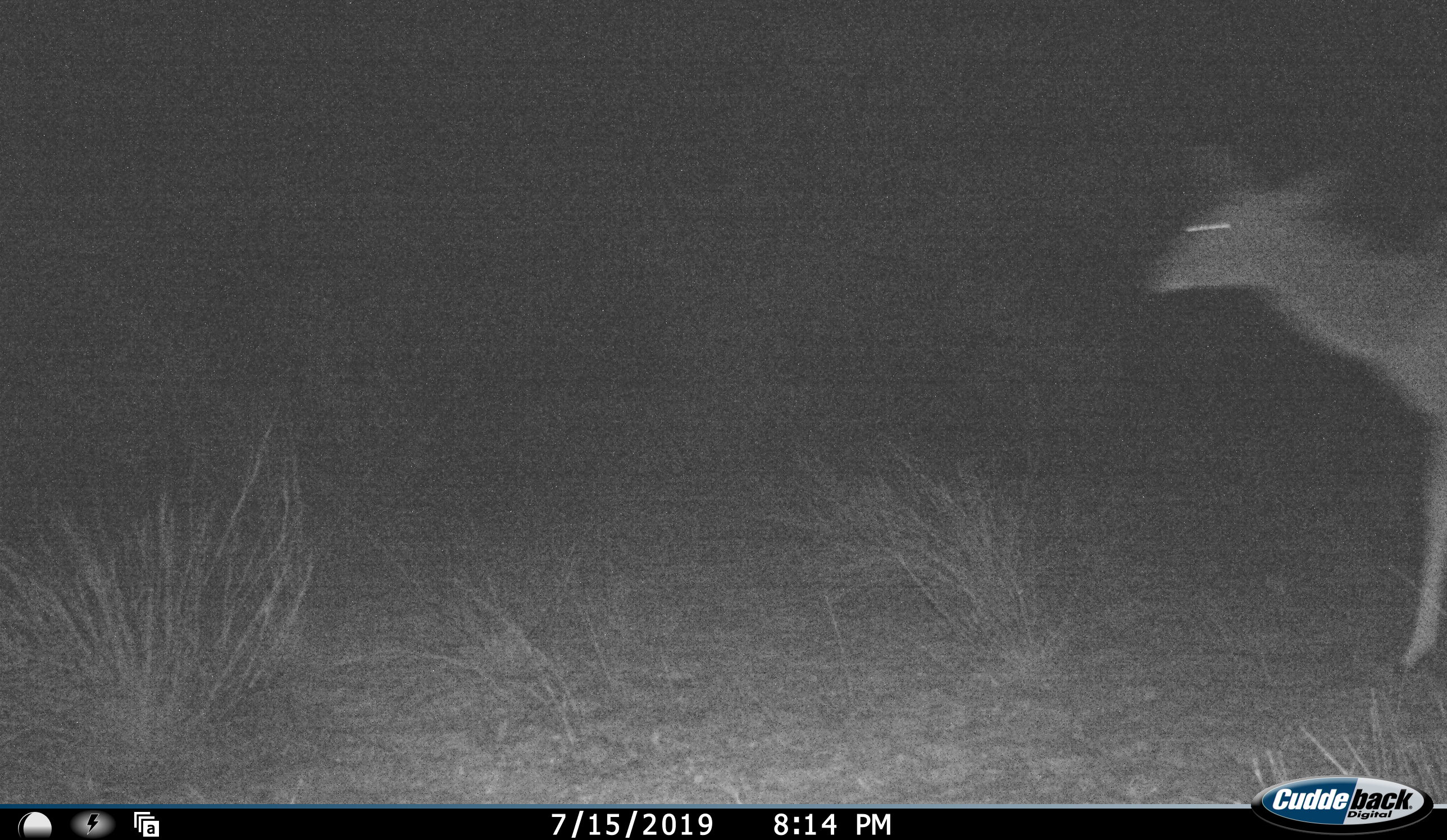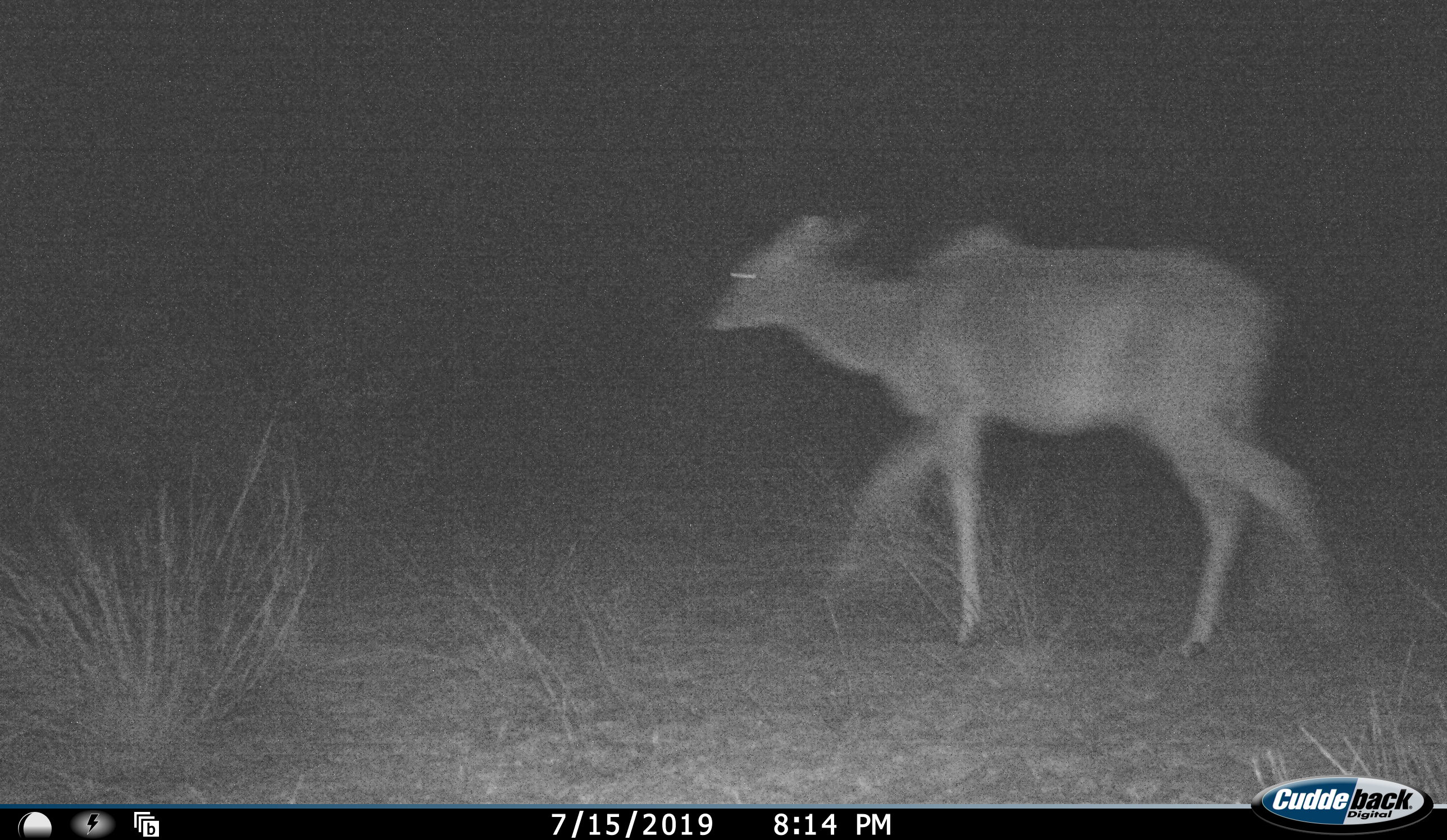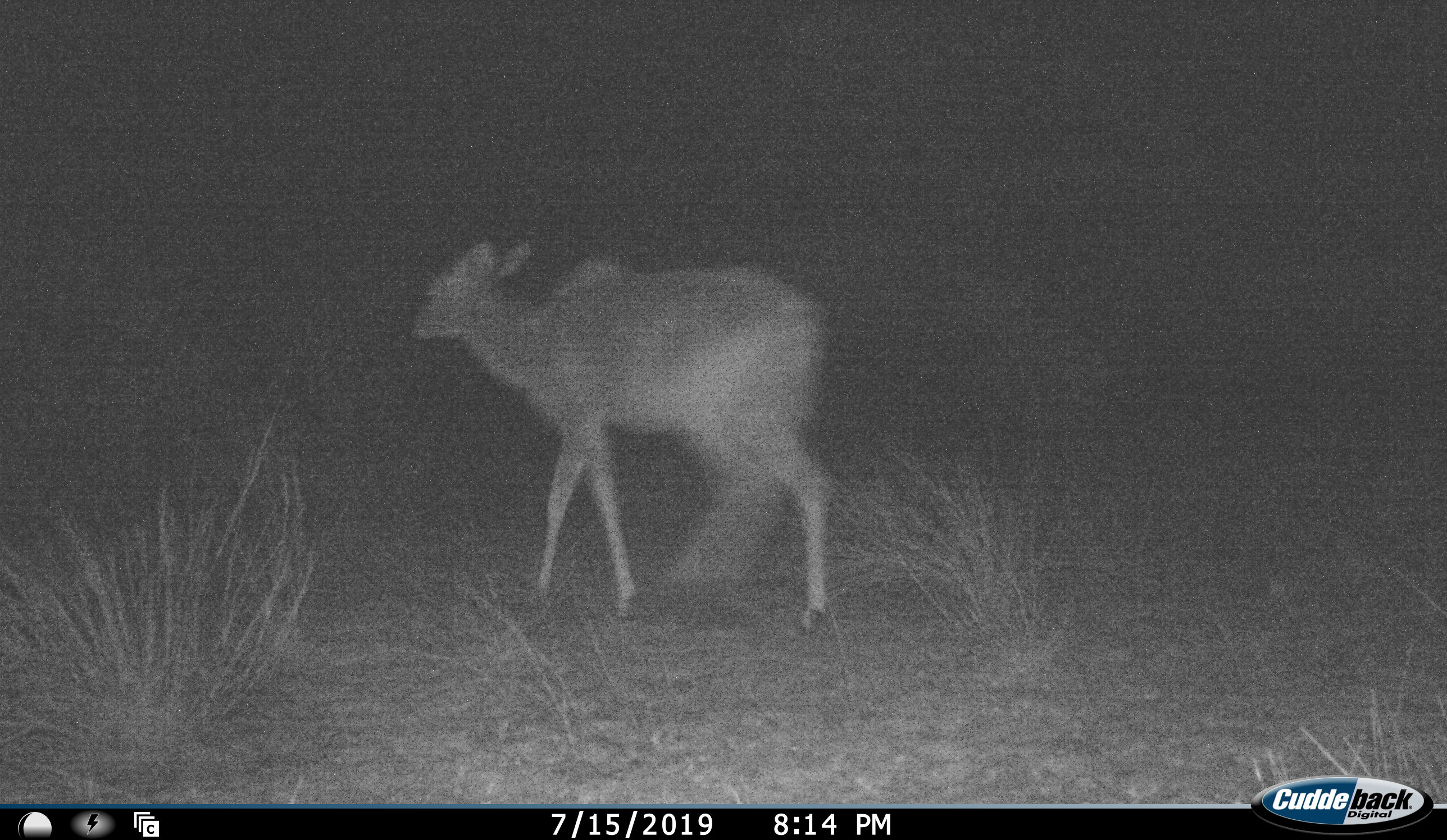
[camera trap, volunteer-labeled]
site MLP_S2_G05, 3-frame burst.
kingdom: Animalia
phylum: Chordata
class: Mammalia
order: Artiodactyla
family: Bovidae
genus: Tragelaphus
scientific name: Tragelaphus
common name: kudu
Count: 1.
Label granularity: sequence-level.